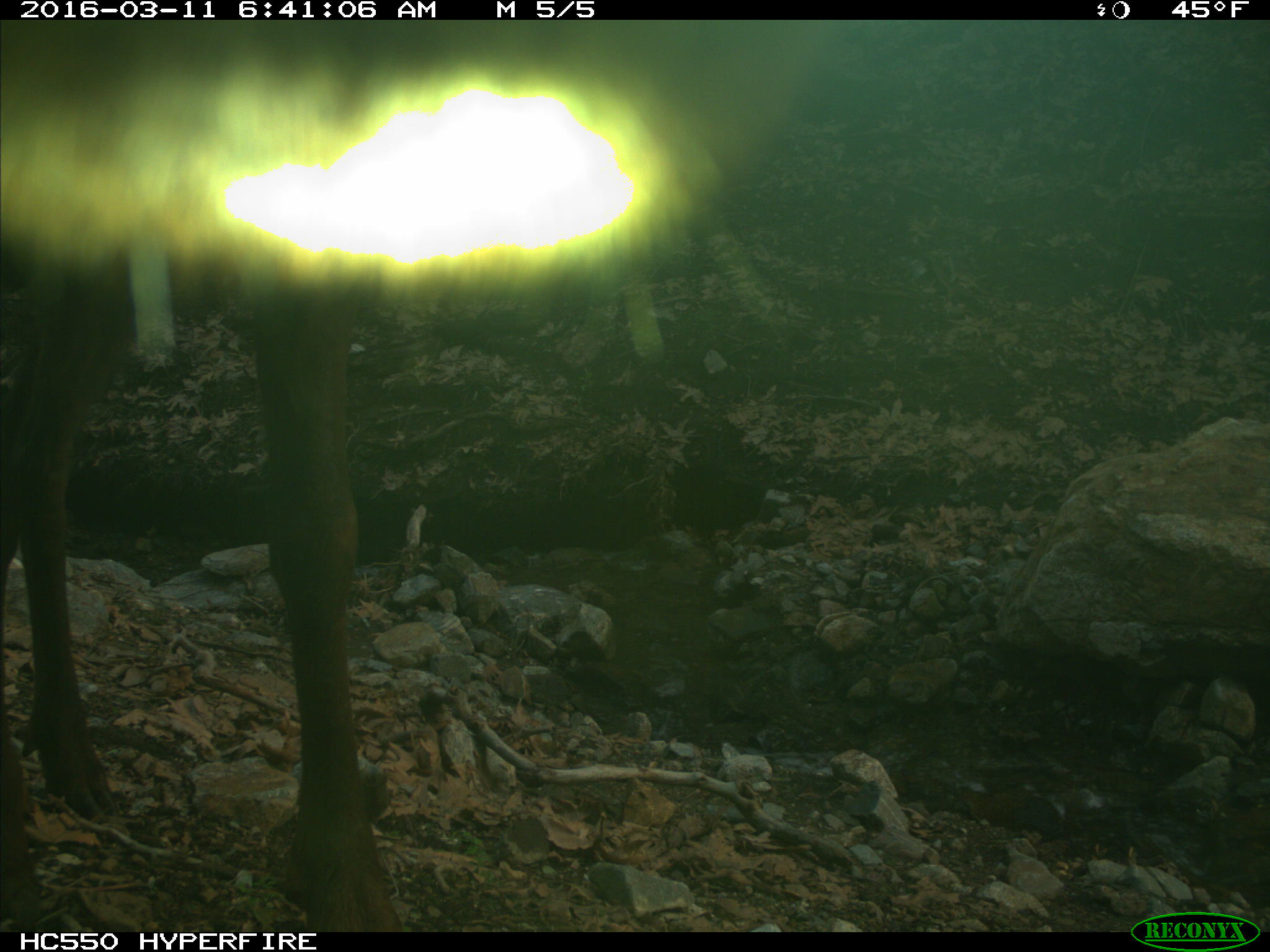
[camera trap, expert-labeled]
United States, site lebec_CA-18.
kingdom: Animalia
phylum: Chordata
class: Mammalia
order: Artiodactyla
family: Cervidae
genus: Cervus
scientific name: Cervus canadensis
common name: elk